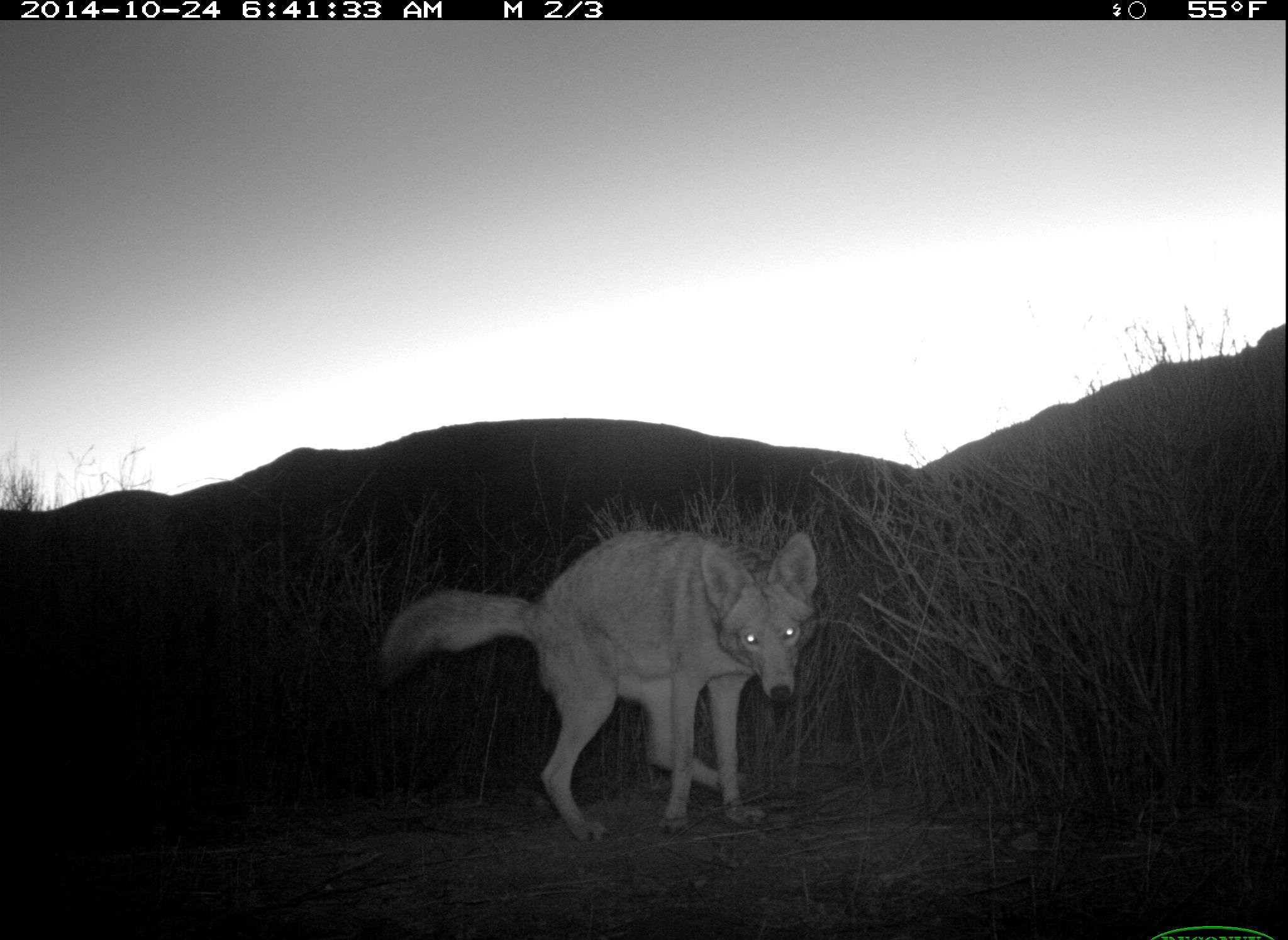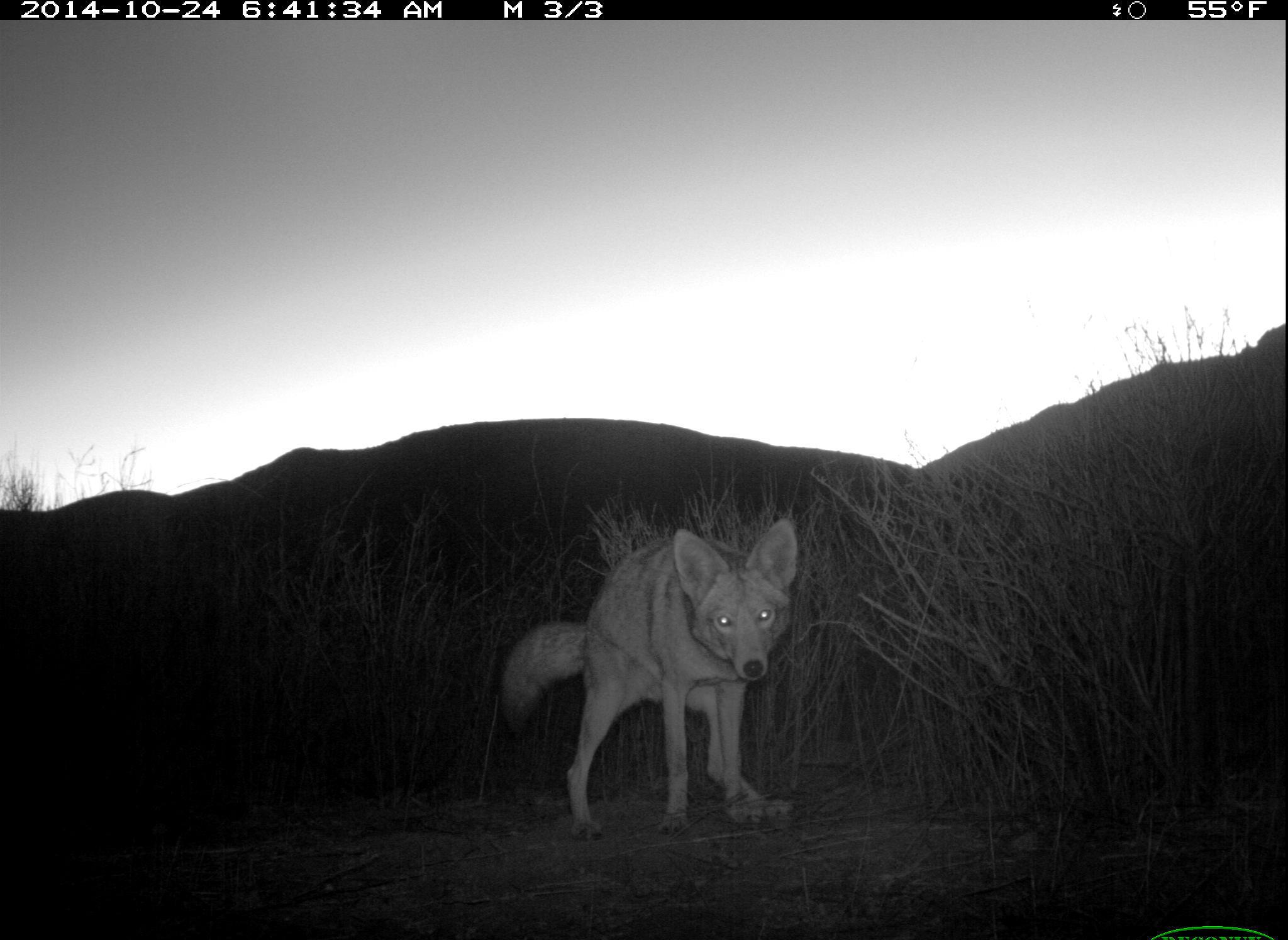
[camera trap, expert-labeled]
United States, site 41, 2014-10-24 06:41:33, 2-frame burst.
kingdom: Animalia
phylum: Chordata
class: Mammalia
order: Carnivora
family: Canidae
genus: Canis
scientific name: Canis latrans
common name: coyote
Coyote (Canis latrans).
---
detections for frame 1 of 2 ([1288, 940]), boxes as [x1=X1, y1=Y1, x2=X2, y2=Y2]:
coyote: [x1=370, y1=525, x2=824, y2=846]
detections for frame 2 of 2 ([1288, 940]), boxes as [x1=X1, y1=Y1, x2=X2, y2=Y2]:
coyote: [x1=495, y1=518, x2=800, y2=844]